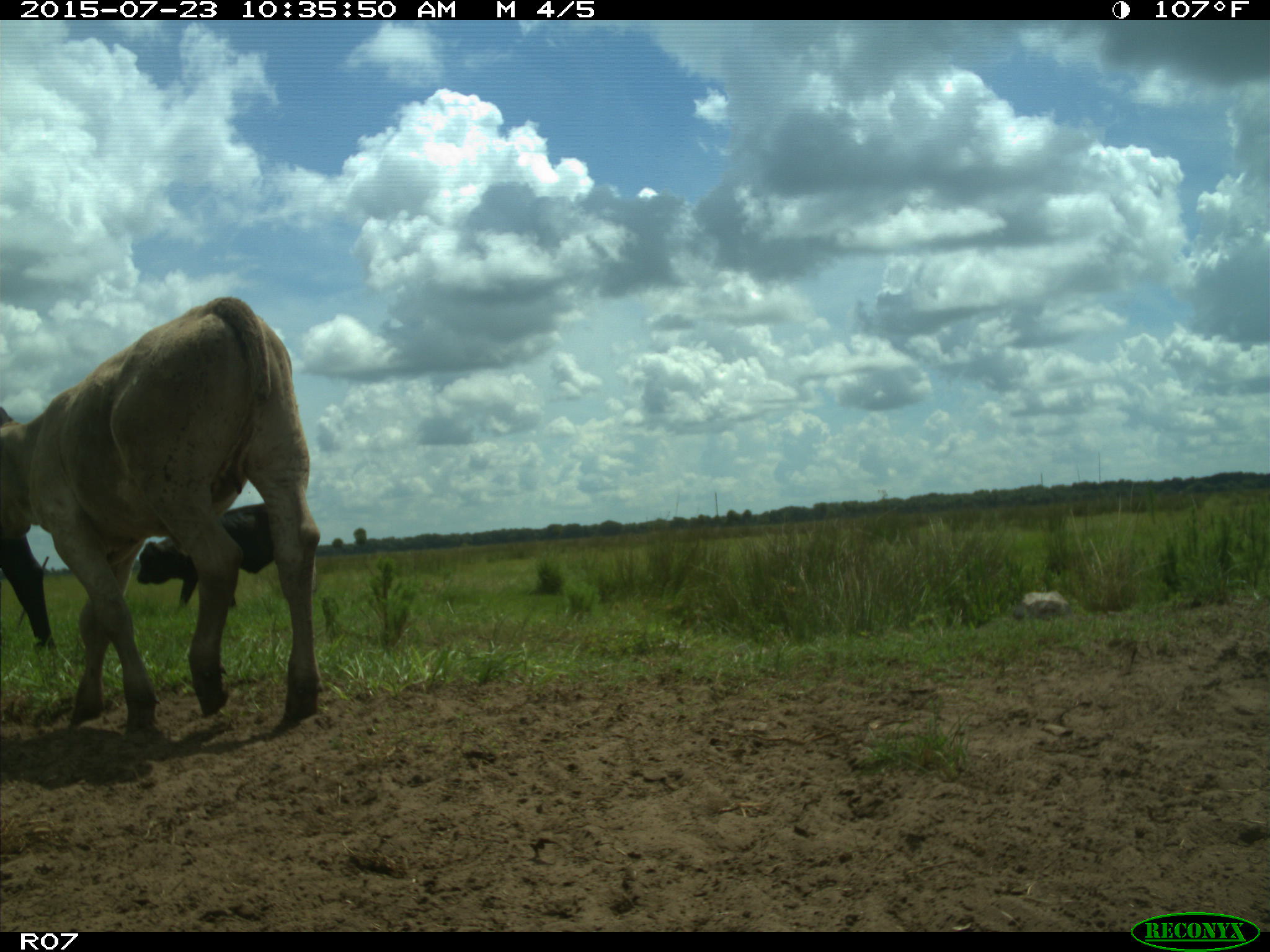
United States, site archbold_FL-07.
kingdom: Animalia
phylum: Chordata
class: Mammalia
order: Artiodactyla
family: Bovidae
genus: Bos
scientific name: Bos taurus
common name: domestic cow